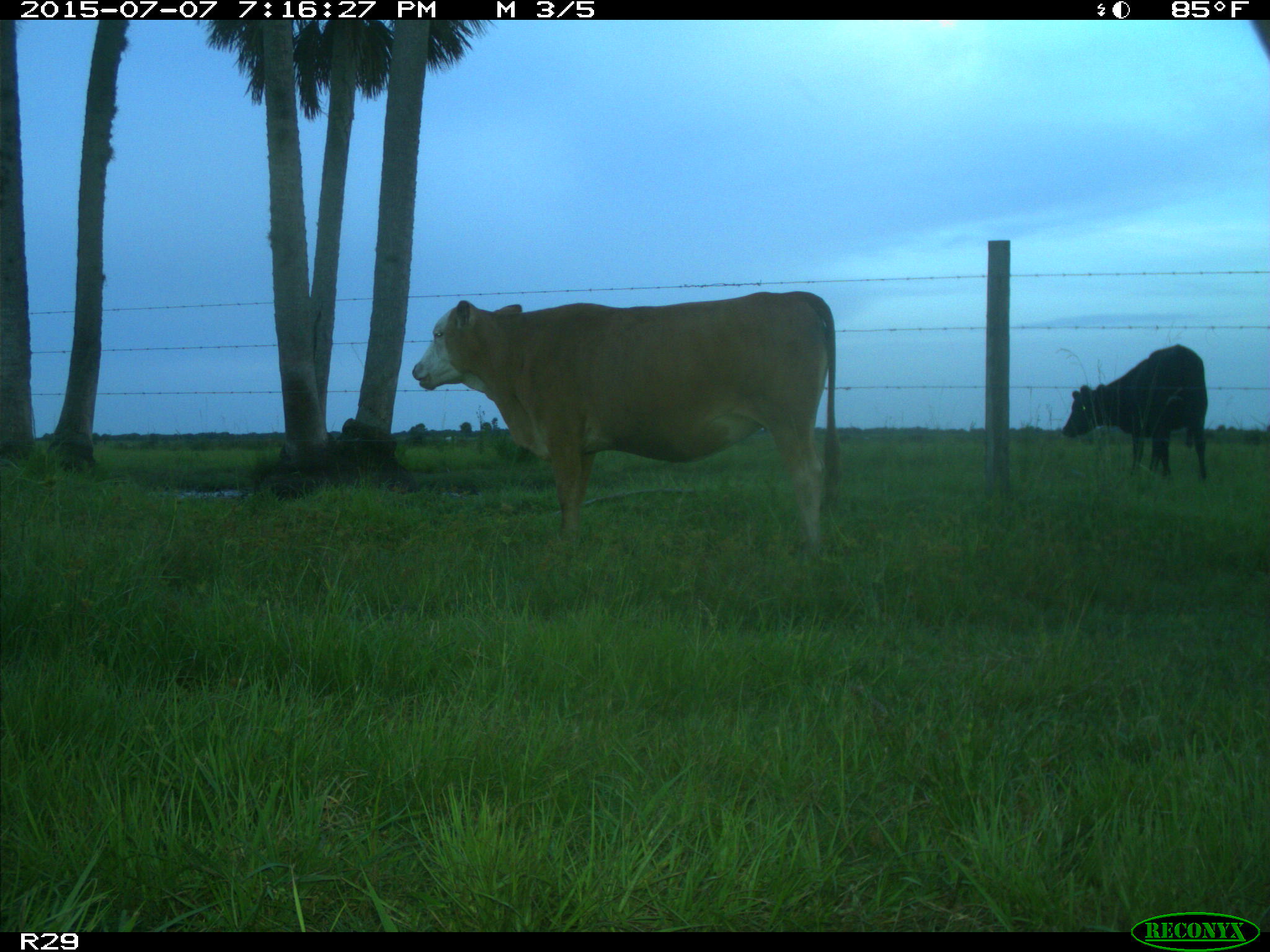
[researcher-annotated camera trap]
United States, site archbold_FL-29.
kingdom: Animalia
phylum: Chordata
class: Mammalia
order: Artiodactyla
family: Bovidae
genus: Bos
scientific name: Bos taurus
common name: domestic cow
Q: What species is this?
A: Bos taurus (domestic cow).